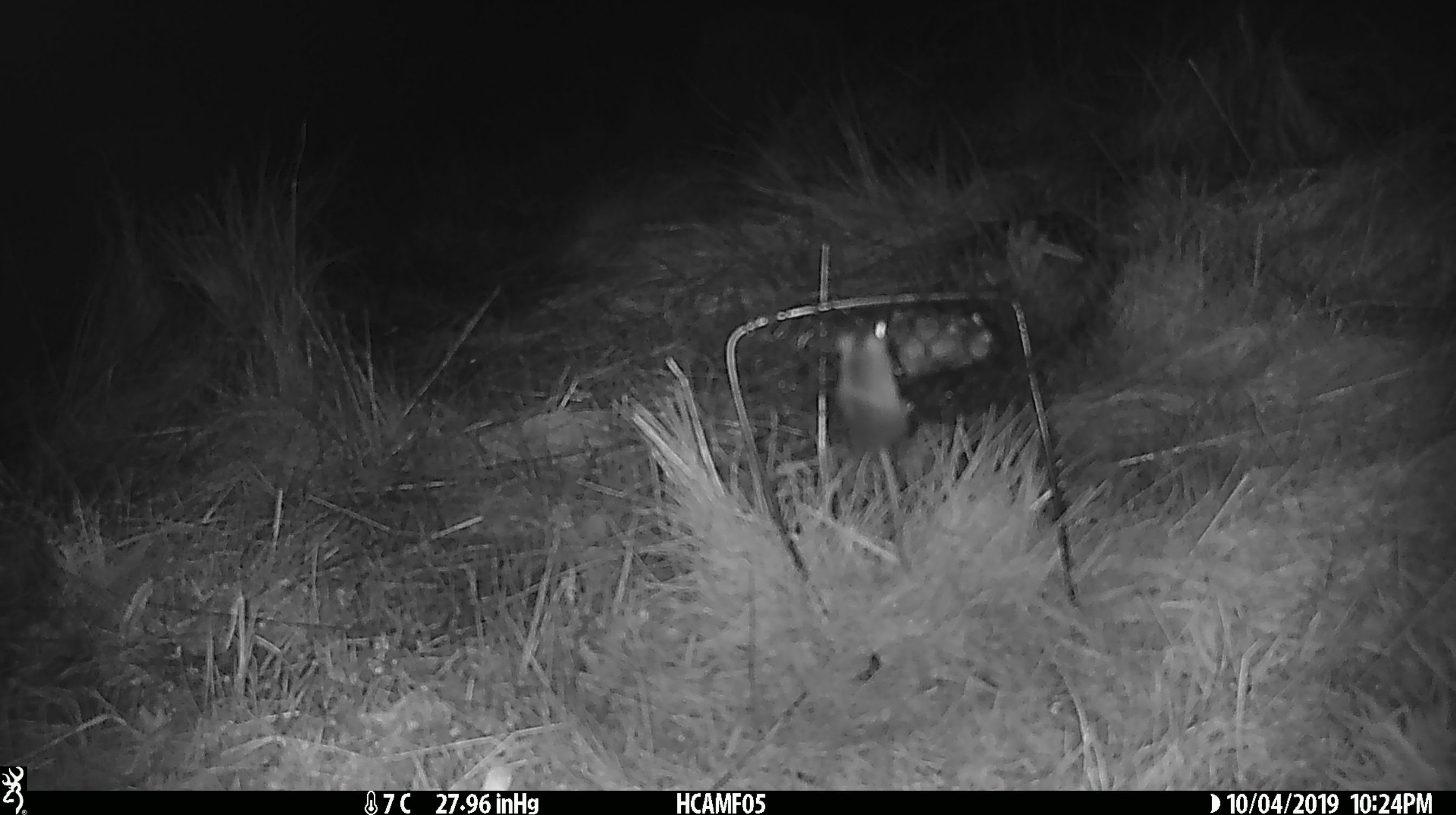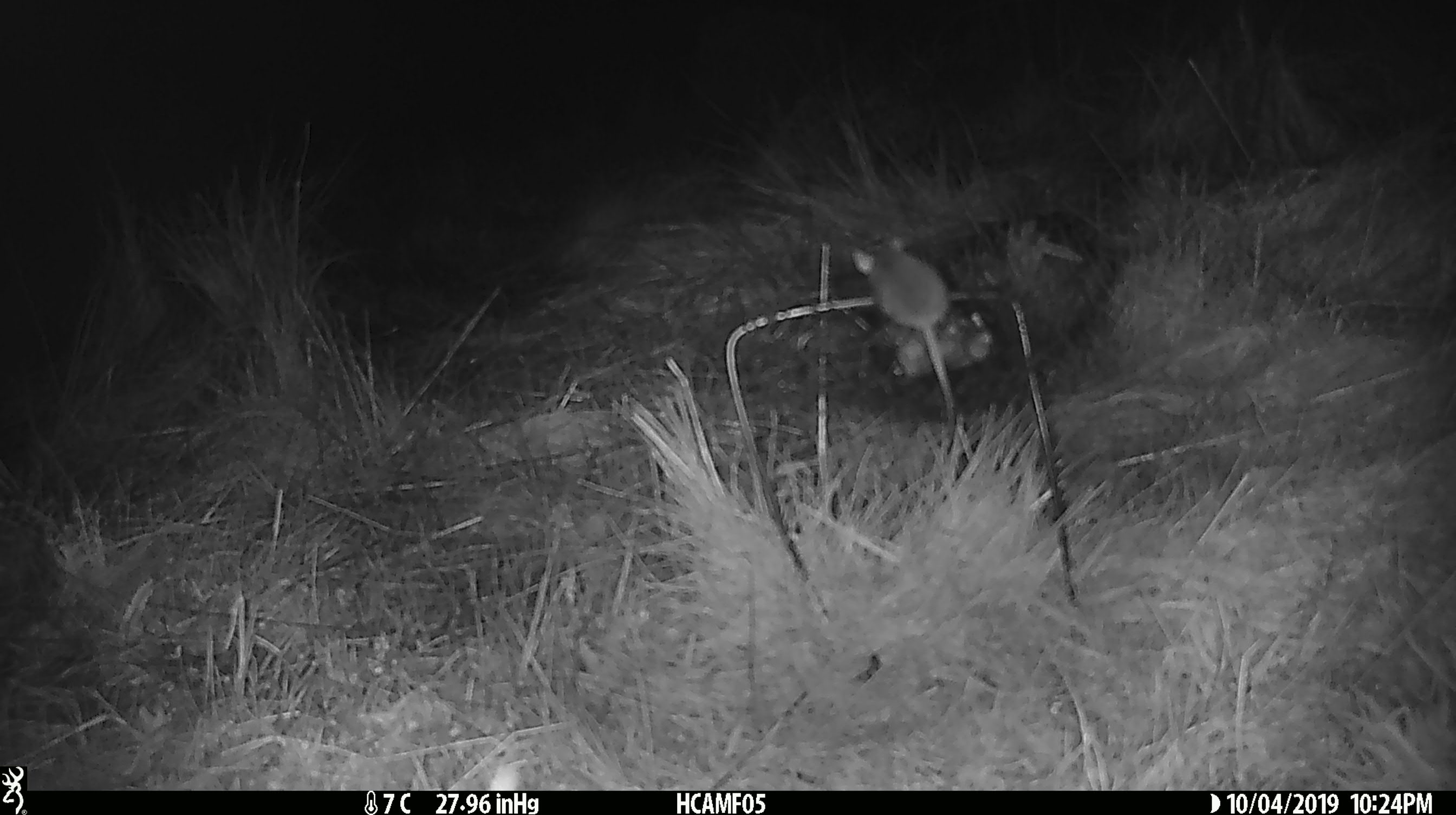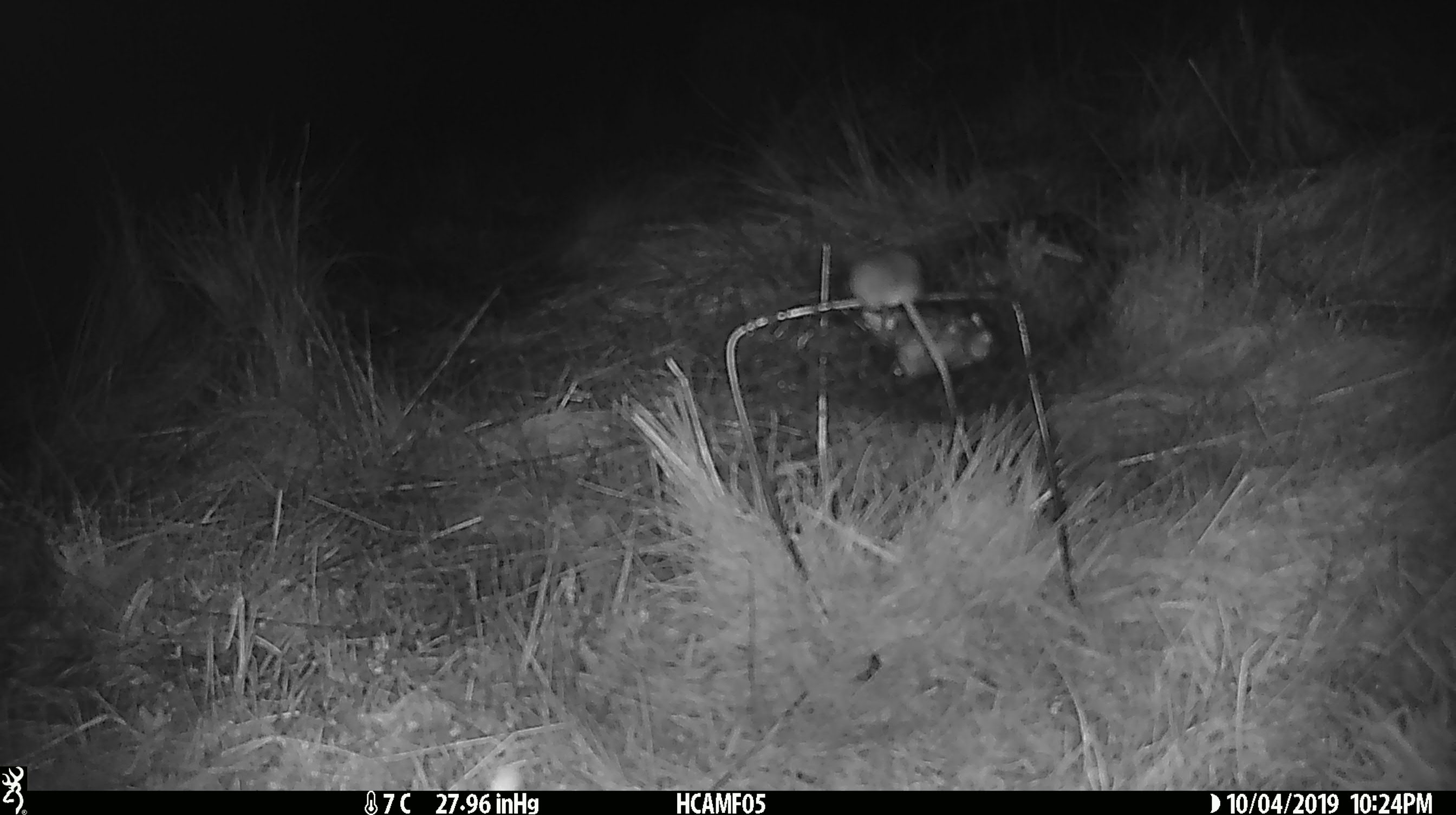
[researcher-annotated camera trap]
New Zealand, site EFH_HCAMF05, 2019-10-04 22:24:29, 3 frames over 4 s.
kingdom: Animalia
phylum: Chordata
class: Mammalia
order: Rodentia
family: Muridae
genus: Mus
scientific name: Mus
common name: mouse